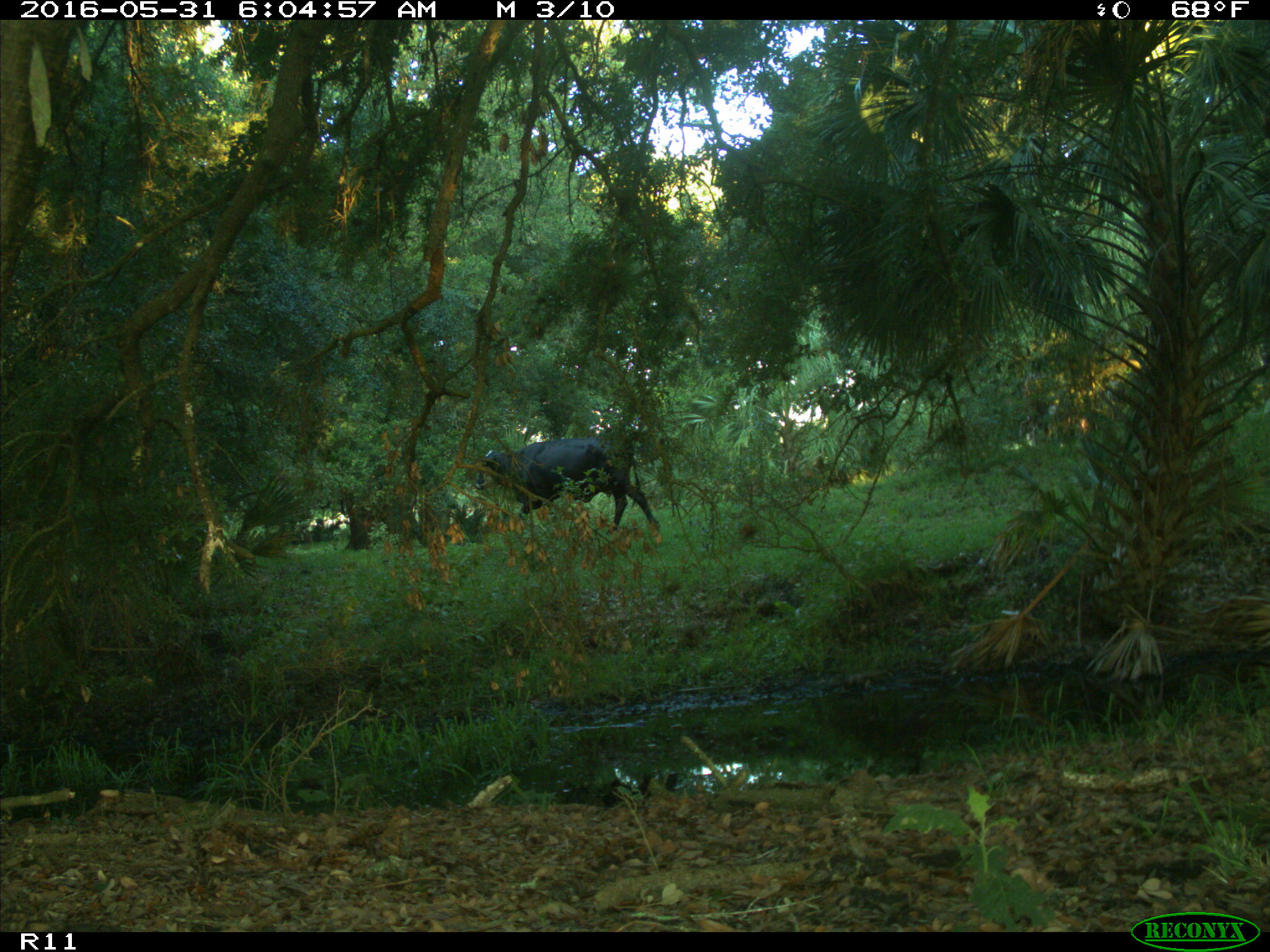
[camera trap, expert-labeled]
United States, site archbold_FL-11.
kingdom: Animalia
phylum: Chordata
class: Mammalia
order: Artiodactyla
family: Bovidae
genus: Bos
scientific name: Bos taurus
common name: domestic cow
Bos taurus (domestic cow).